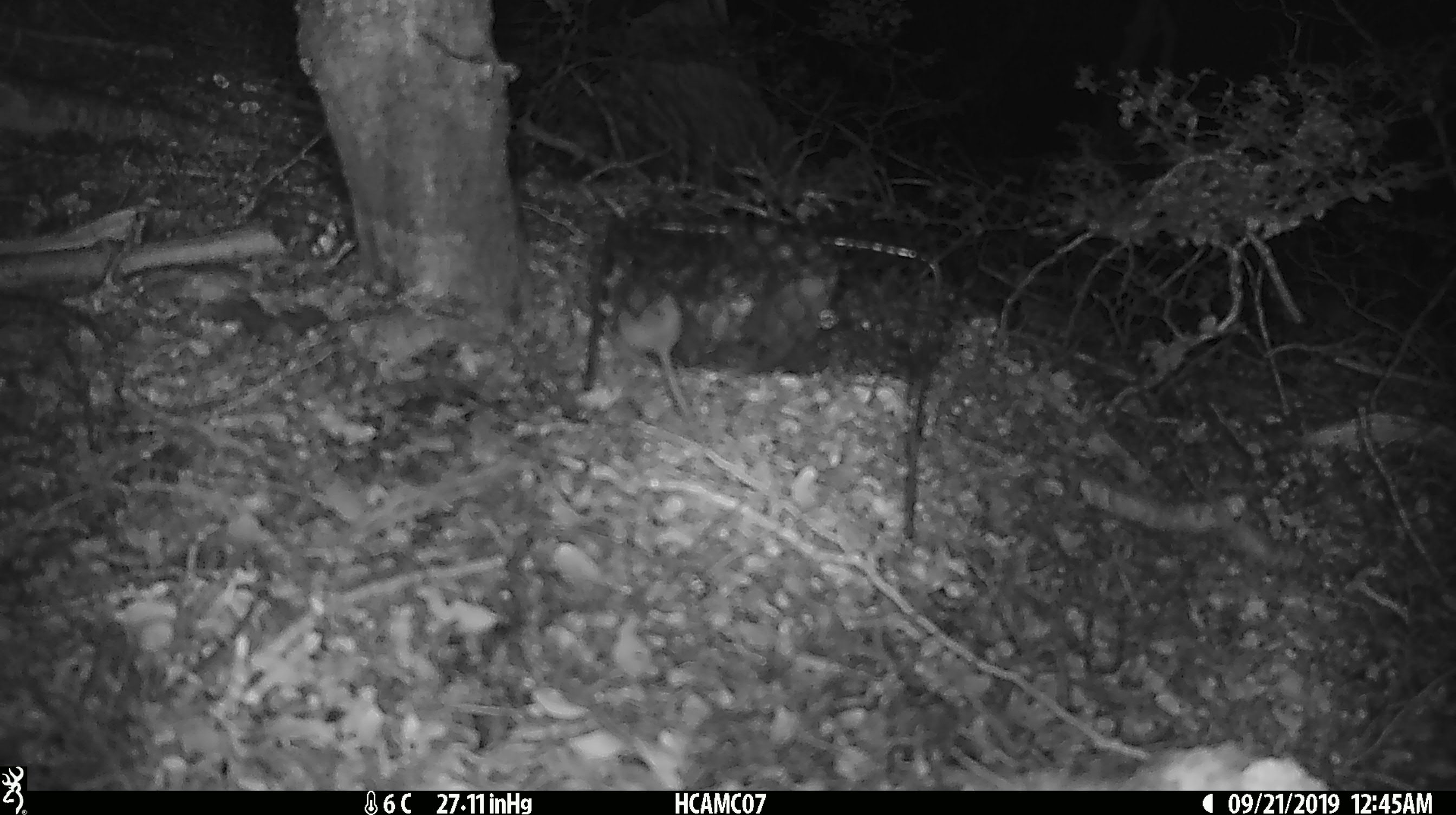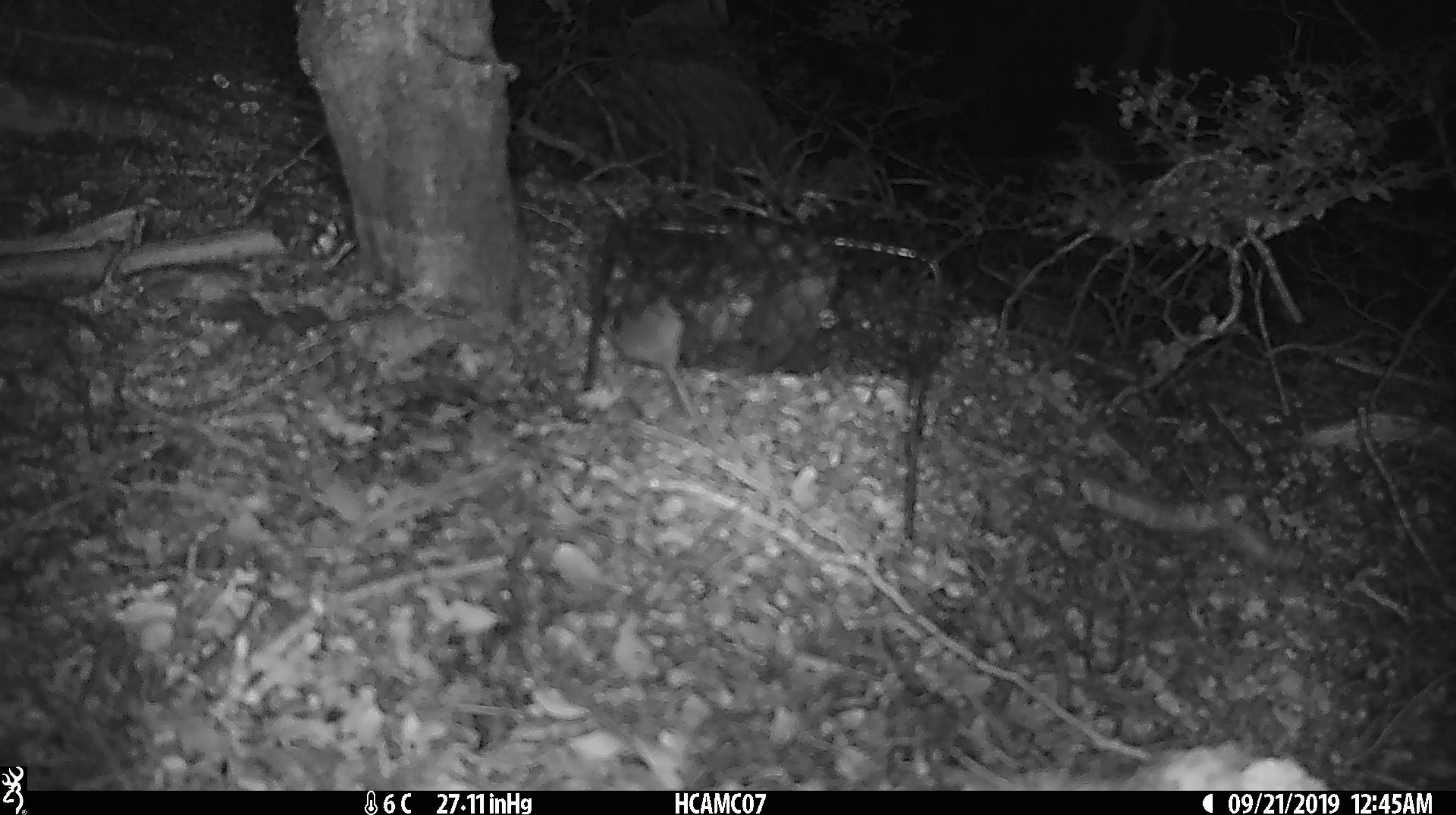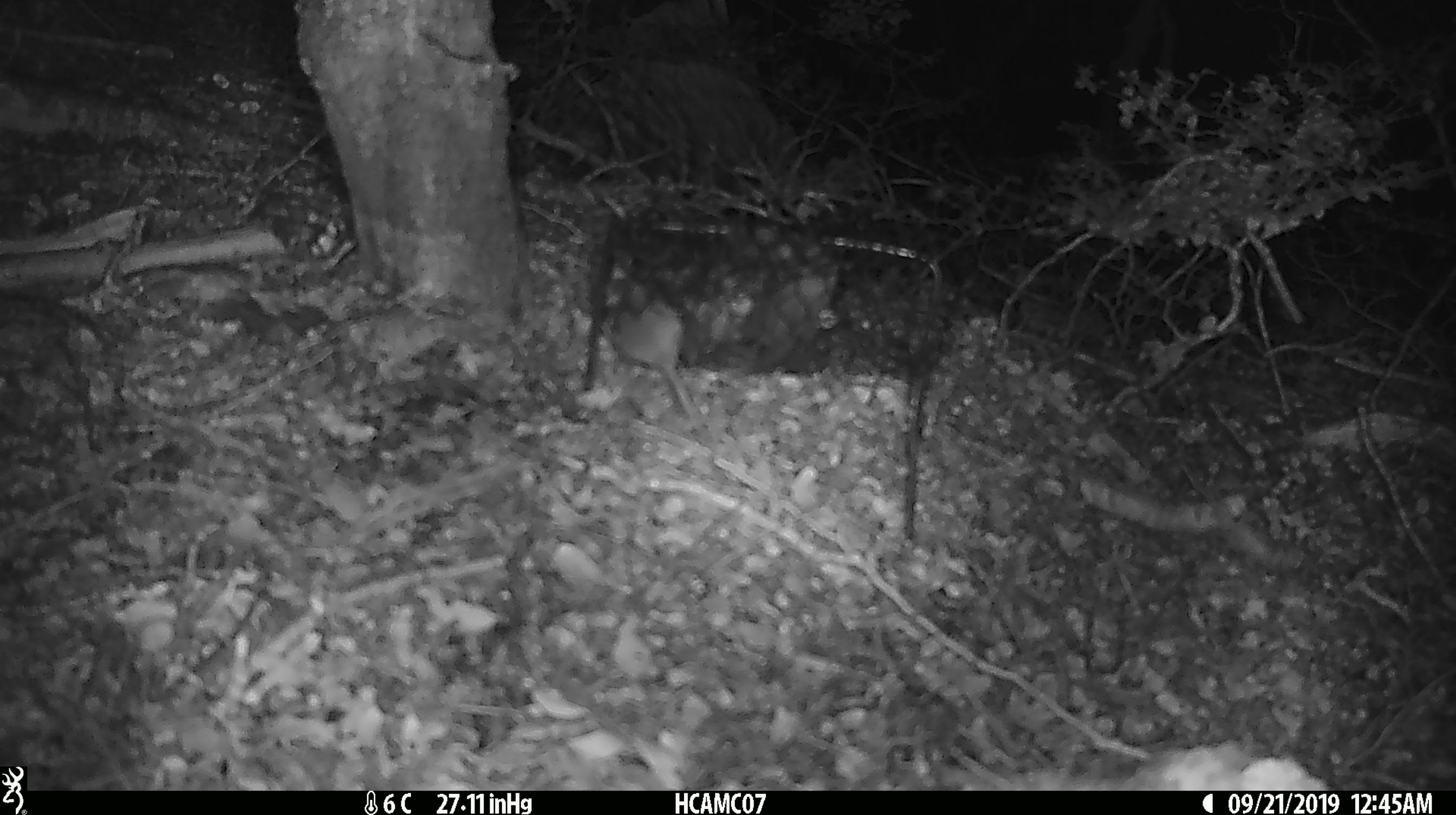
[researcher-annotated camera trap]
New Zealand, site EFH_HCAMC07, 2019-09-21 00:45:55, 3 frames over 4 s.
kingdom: Animalia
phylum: Chordata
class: Mammalia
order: Rodentia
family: Muridae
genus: Mus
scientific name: Mus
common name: mouse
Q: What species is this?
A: Mouse (Mus).